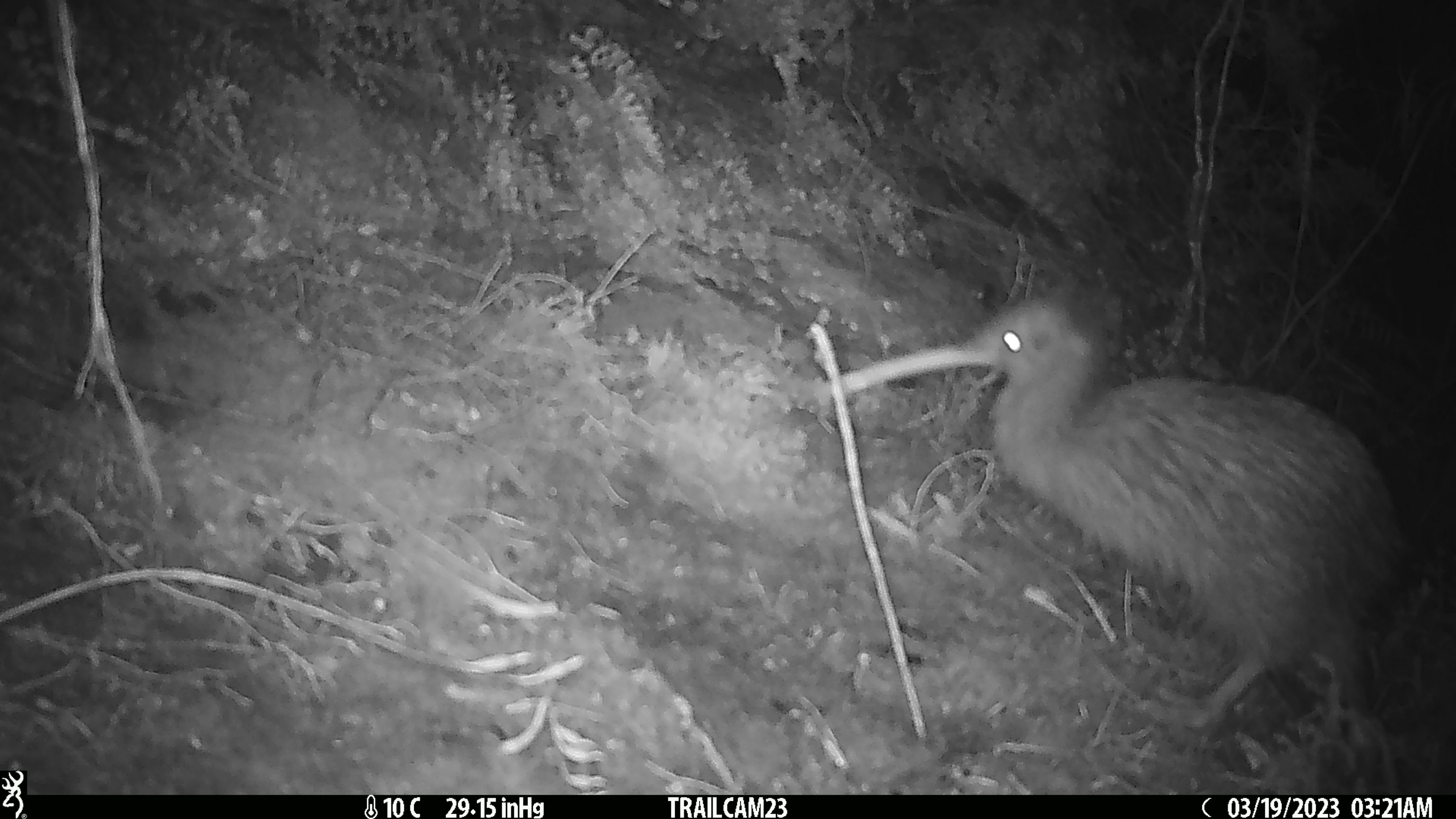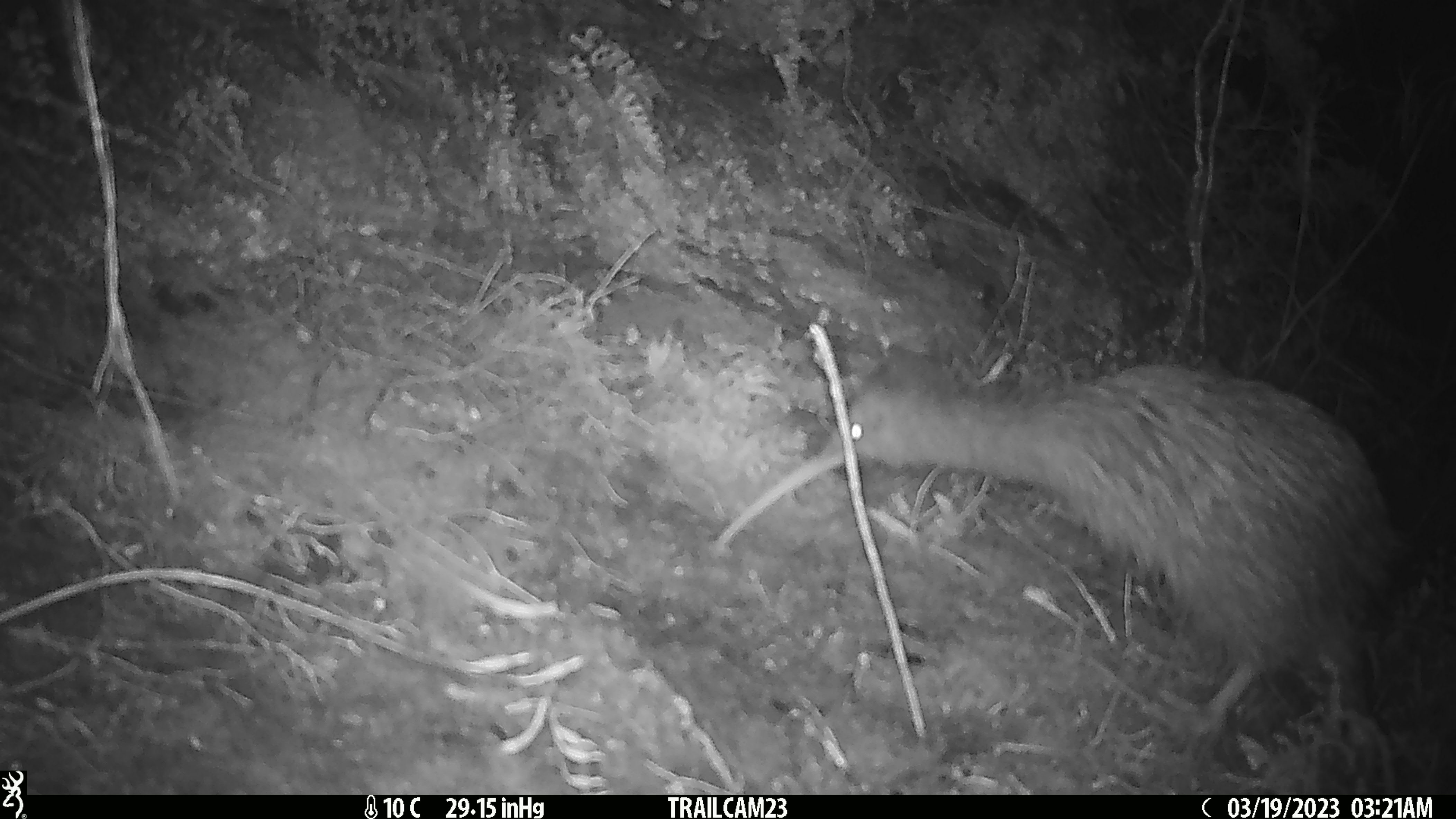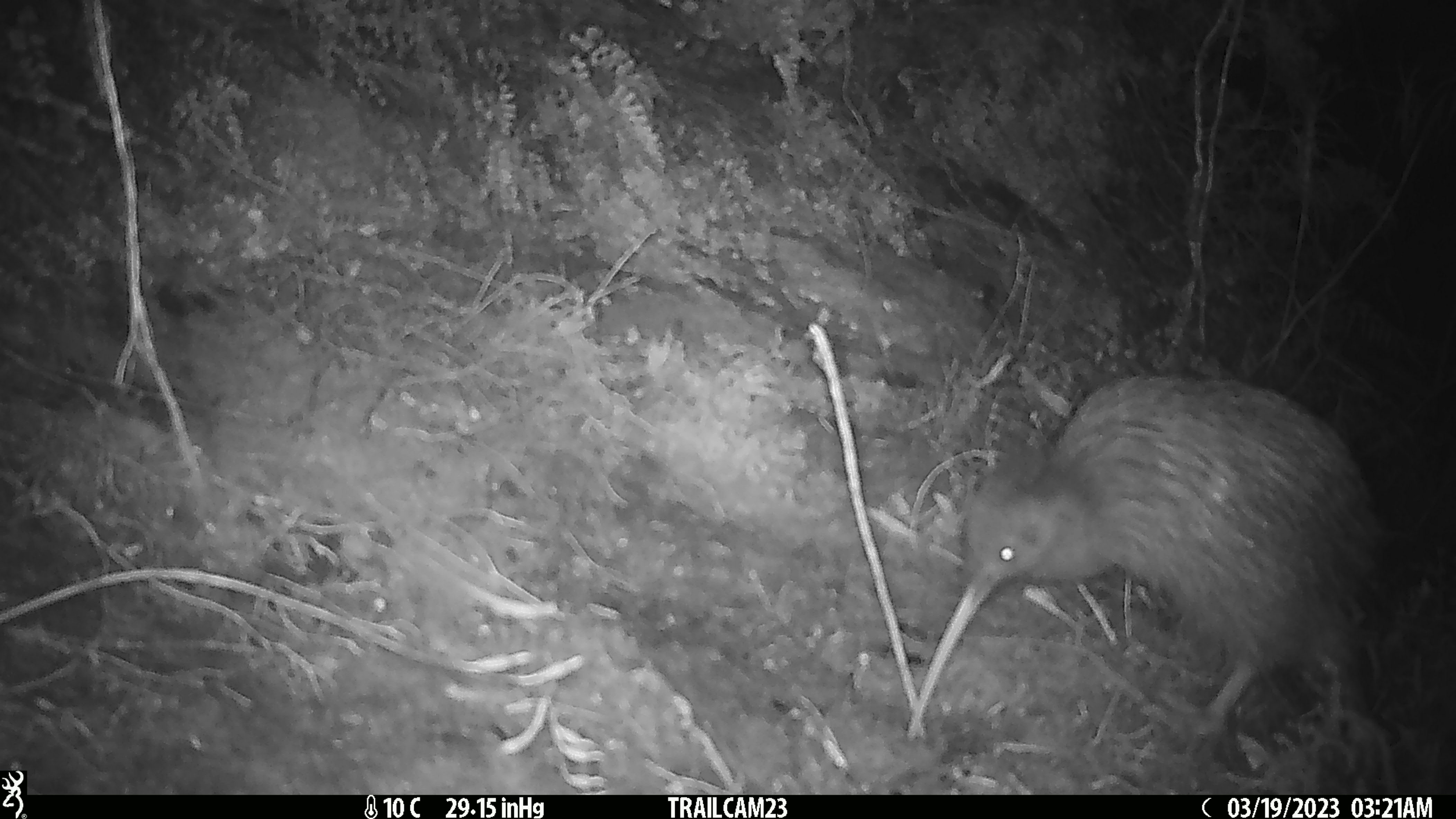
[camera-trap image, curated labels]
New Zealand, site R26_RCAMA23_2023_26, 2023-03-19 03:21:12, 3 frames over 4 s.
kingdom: Animalia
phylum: Chordata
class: Aves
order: Apterygiformes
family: Apterygidae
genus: Apteryx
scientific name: Apteryx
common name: kiwi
Kiwi (Apteryx).